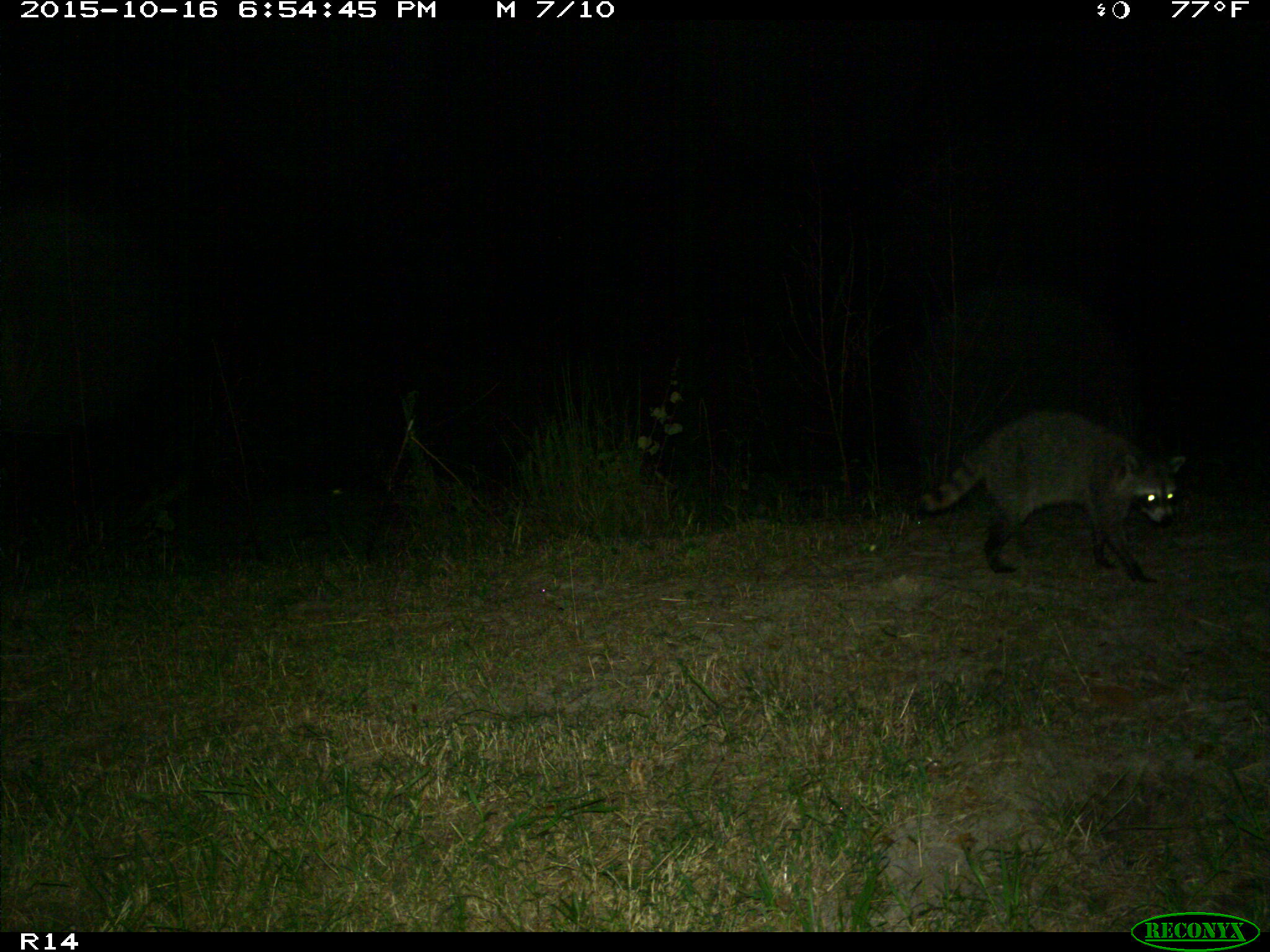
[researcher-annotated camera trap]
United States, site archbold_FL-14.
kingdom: Animalia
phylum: Chordata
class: Mammalia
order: Carnivora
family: Procyonidae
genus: Procyon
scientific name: Procyon lotor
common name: common raccoon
Procyon lotor (common raccoon).